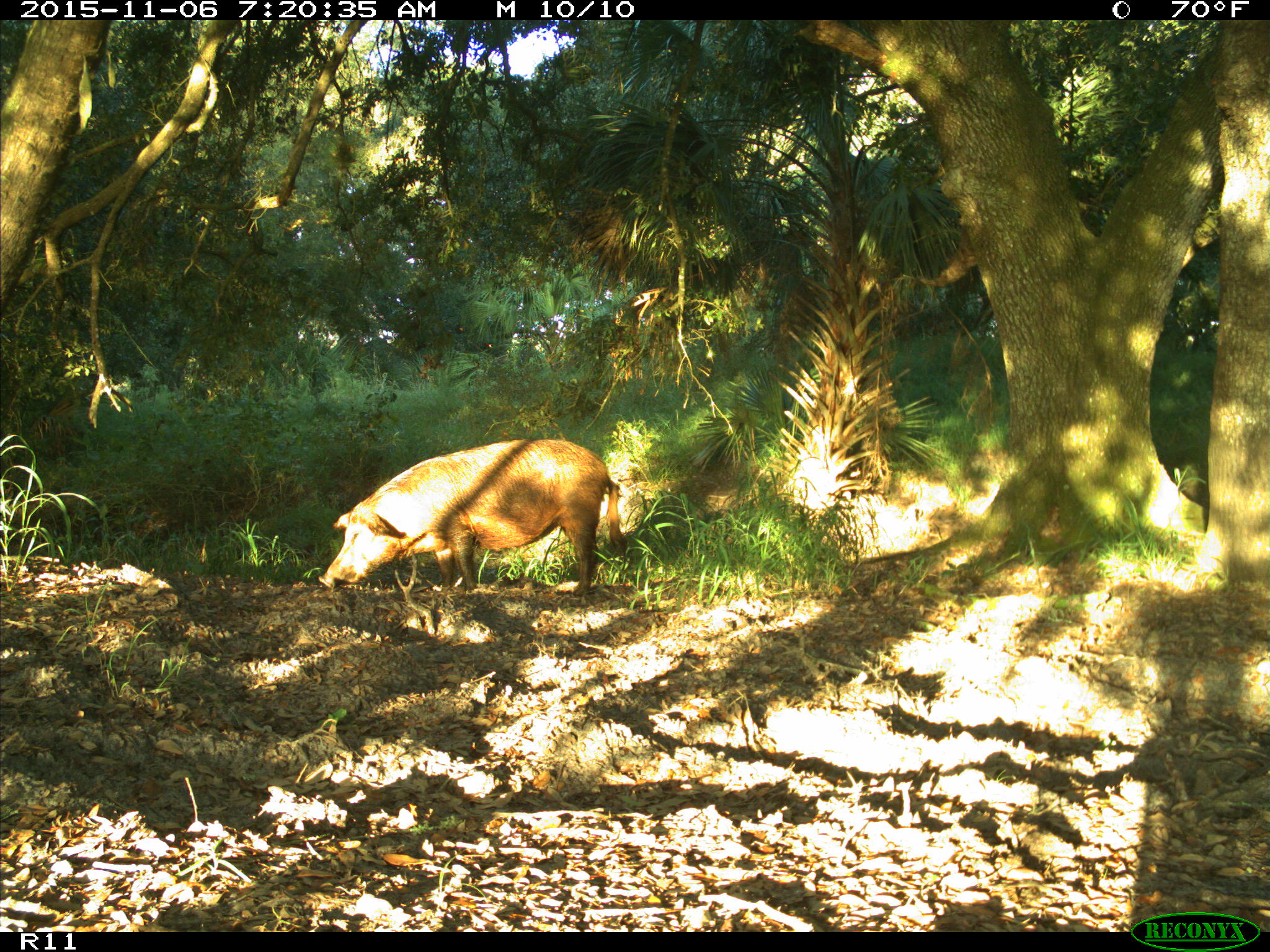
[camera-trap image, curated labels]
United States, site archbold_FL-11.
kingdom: Animalia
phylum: Chordata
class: Mammalia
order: Artiodactyla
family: Suidae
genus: Sus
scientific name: Sus scrofa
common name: wild boar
Sus scrofa (wild boar).